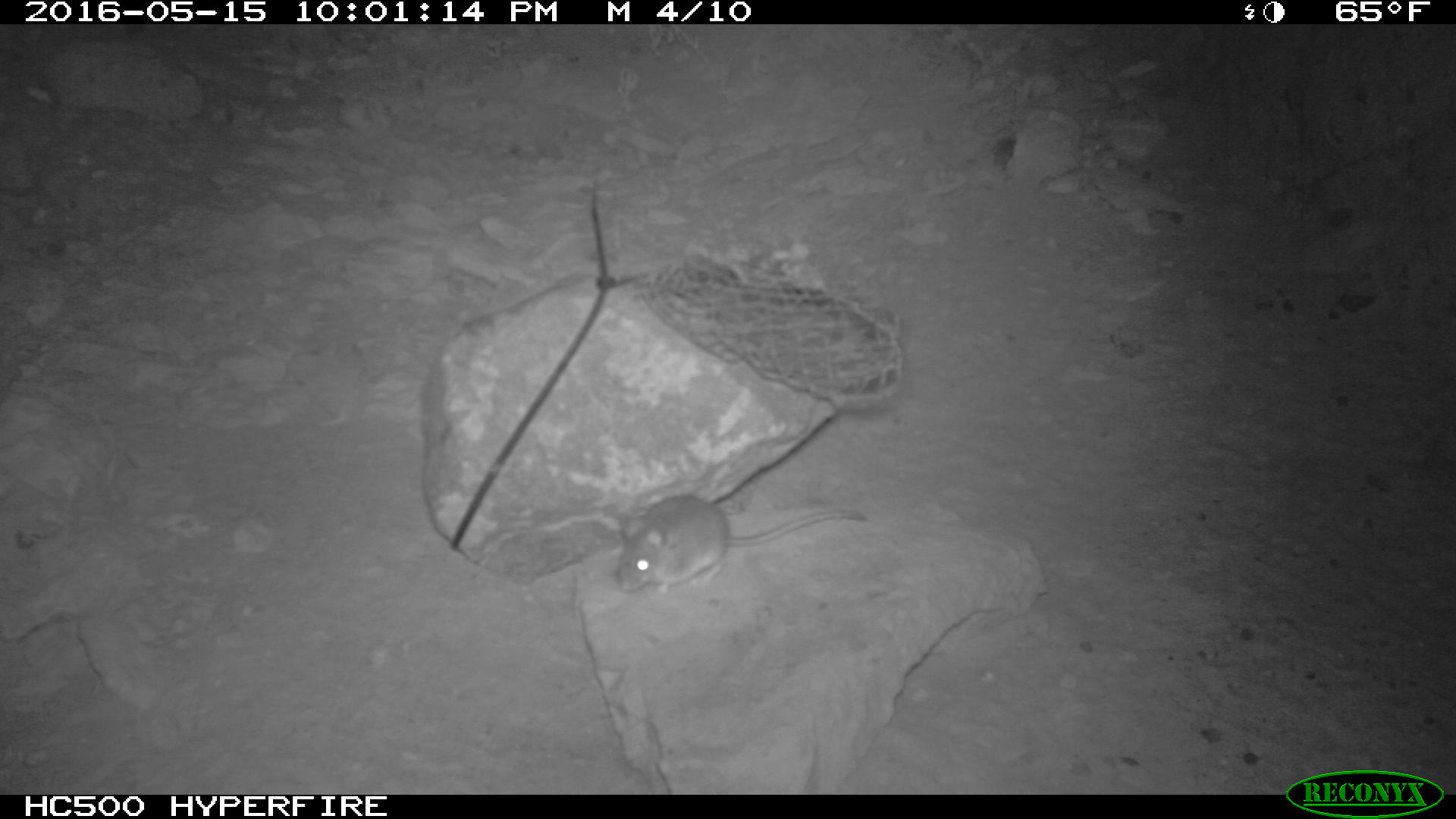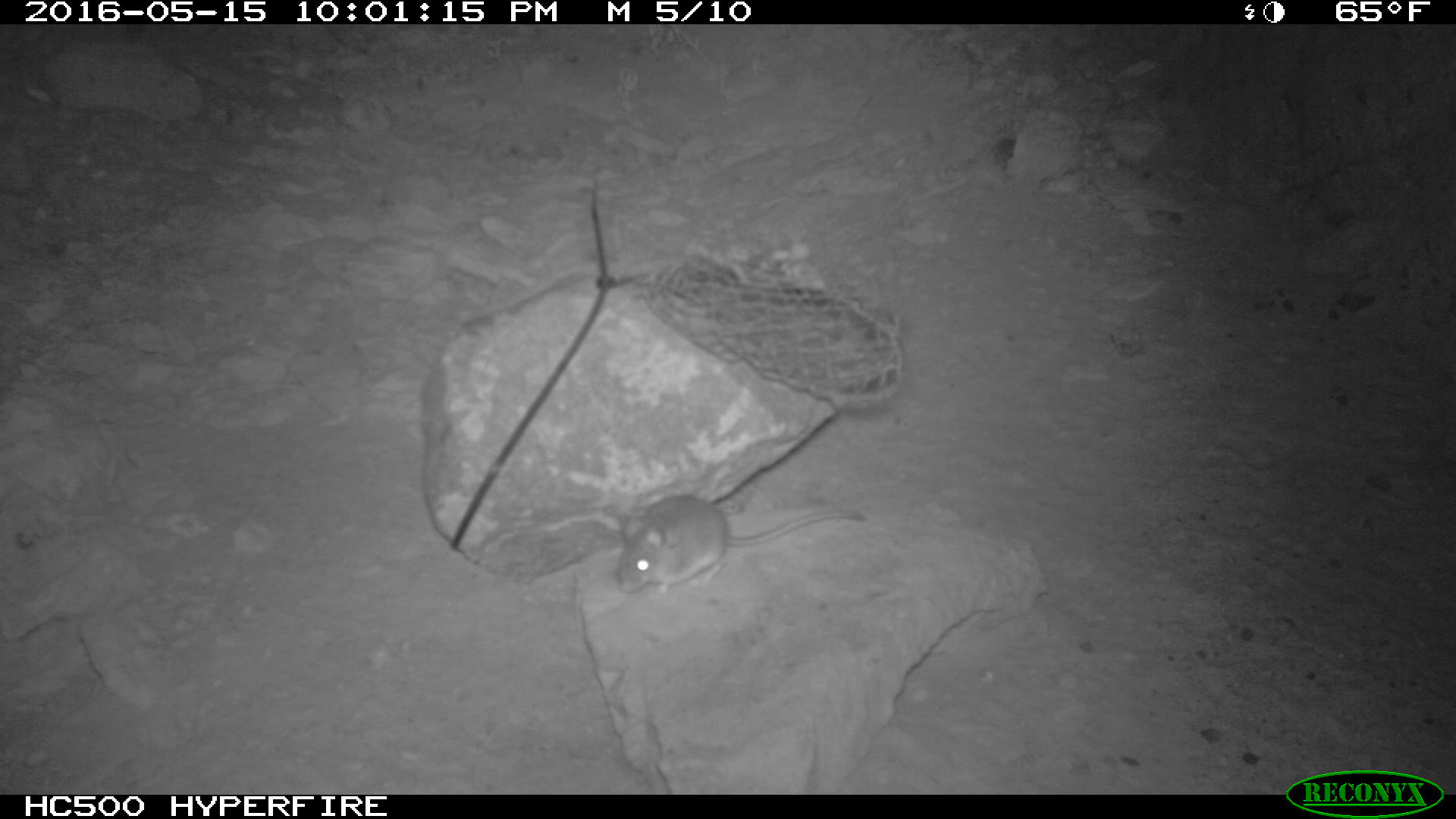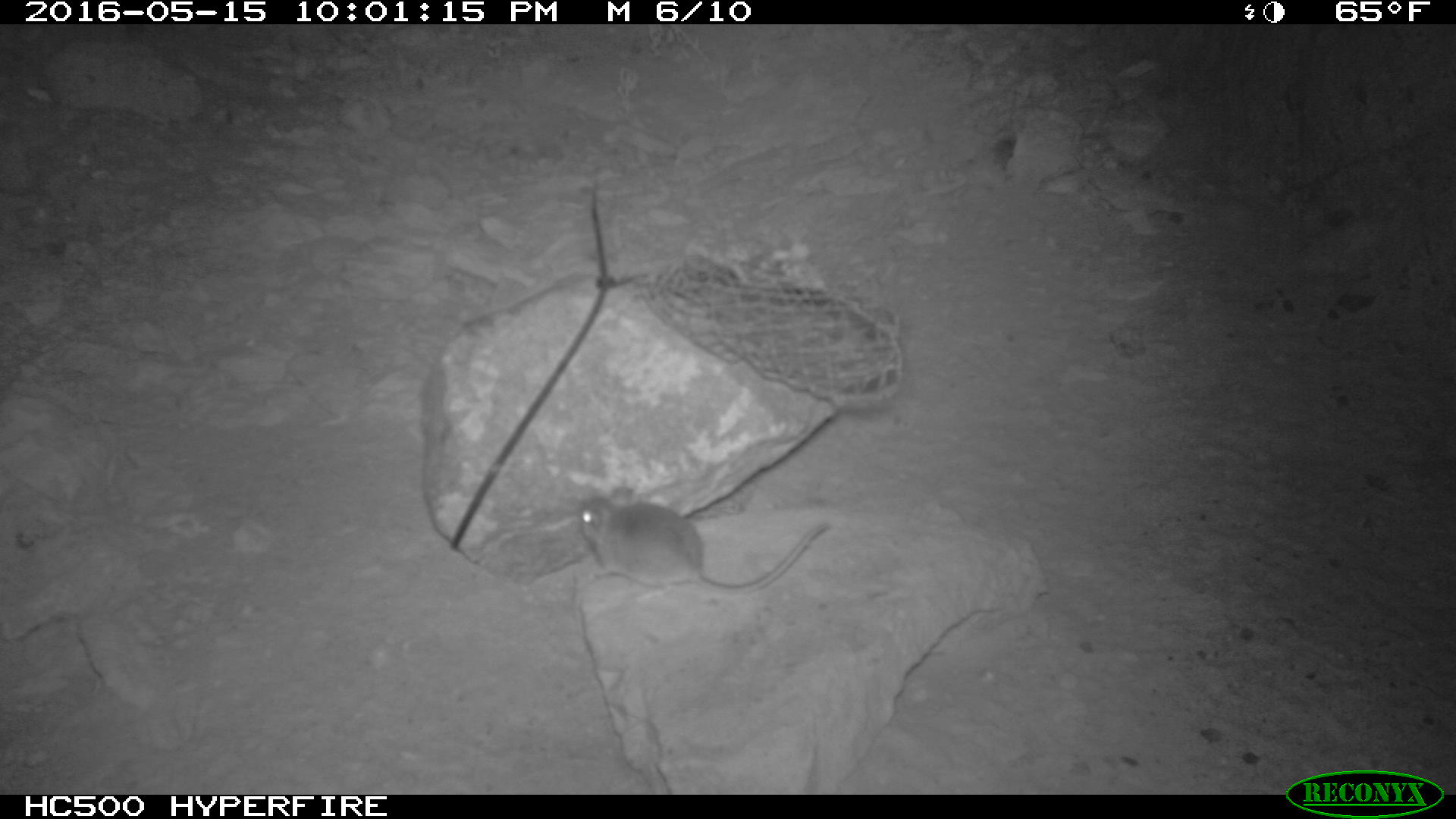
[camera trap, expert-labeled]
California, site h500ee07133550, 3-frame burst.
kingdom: Animalia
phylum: Chordata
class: Mammalia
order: Rodentia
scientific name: Rodentia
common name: rodent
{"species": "rodent (Rodentia)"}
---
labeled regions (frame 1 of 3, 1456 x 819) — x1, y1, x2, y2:
rodent: 617, 494, 867, 600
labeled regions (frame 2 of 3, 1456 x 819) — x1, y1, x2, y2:
rodent: 620, 494, 864, 595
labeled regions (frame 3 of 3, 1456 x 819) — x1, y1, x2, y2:
rodent: 575, 482, 830, 603